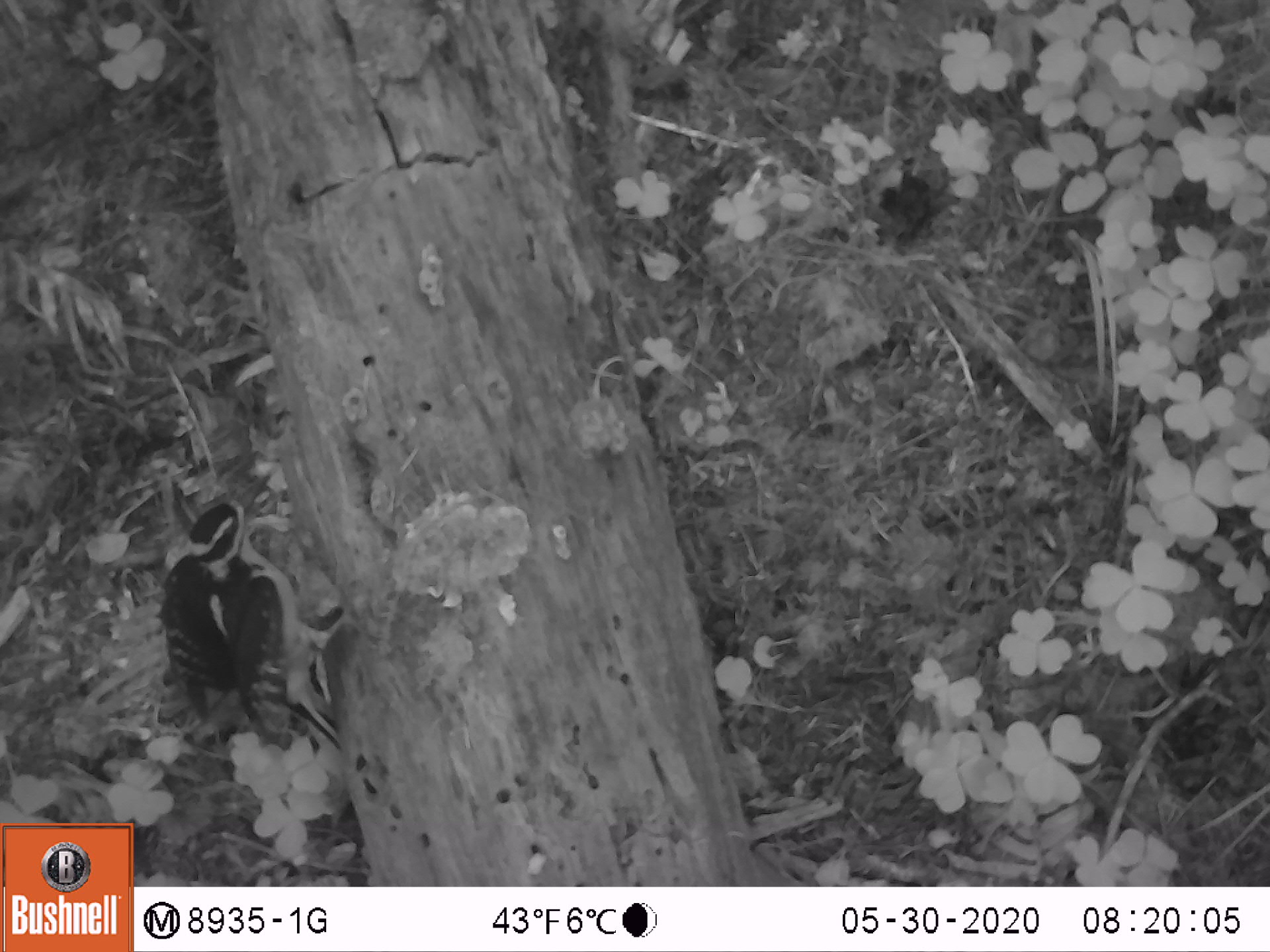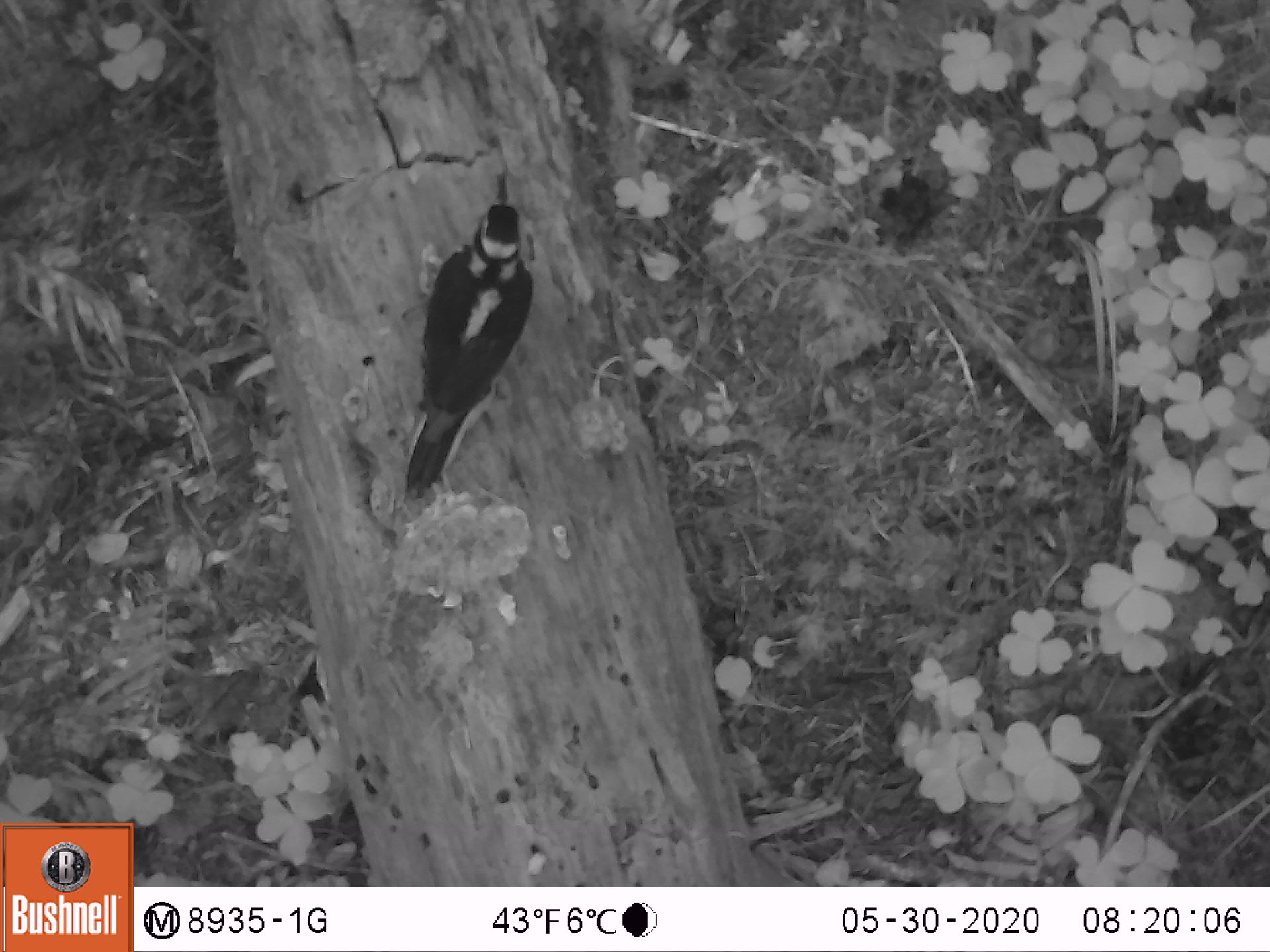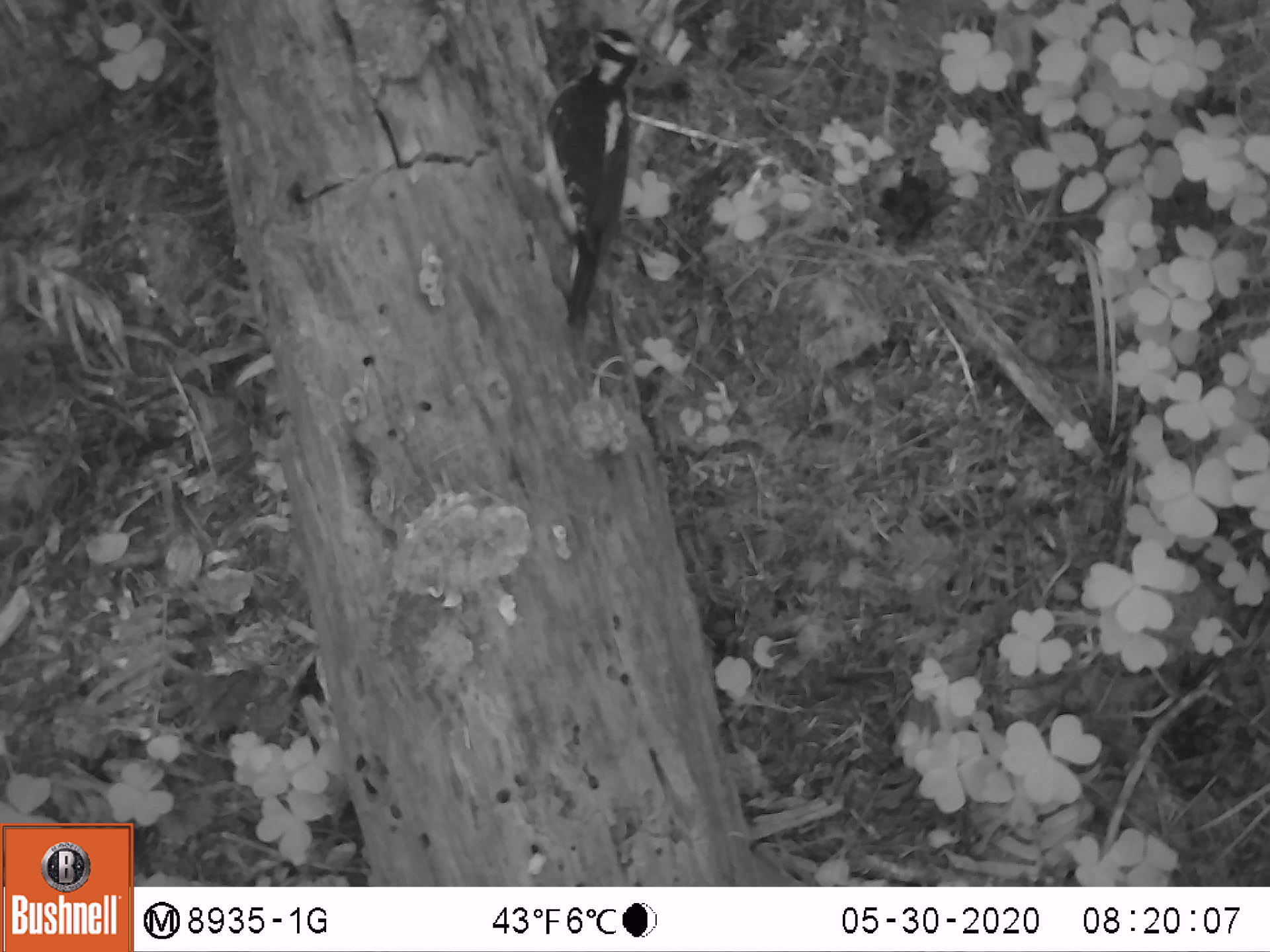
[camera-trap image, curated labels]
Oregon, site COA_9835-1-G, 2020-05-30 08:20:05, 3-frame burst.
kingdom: Animalia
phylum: Chordata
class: Aves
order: Piciformes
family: Picidae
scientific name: Picidae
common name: woodpeckers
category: picidae family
Picidae family (woodpeckers) (Picidae).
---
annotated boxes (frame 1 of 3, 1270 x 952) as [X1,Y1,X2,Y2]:
picidae family: [167,504,349,763]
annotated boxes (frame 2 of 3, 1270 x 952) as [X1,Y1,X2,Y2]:
picidae family: [400,170,540,497]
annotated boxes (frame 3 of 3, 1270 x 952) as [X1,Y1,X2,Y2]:
picidae family: [520,23,641,334]